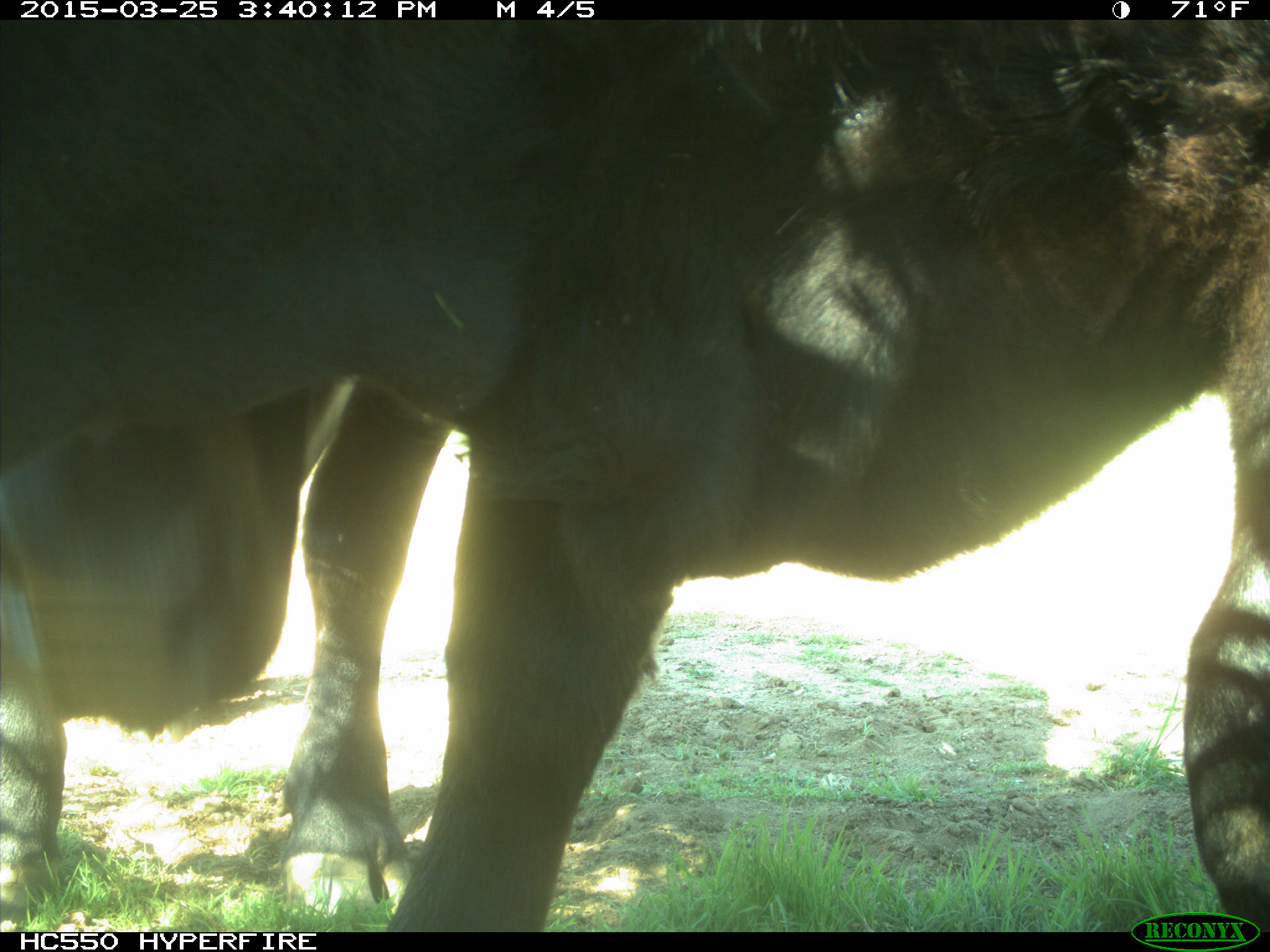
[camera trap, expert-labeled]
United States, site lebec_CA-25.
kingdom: Animalia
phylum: Chordata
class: Mammalia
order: Artiodactyla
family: Bovidae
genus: Bos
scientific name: Bos taurus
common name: domestic cow